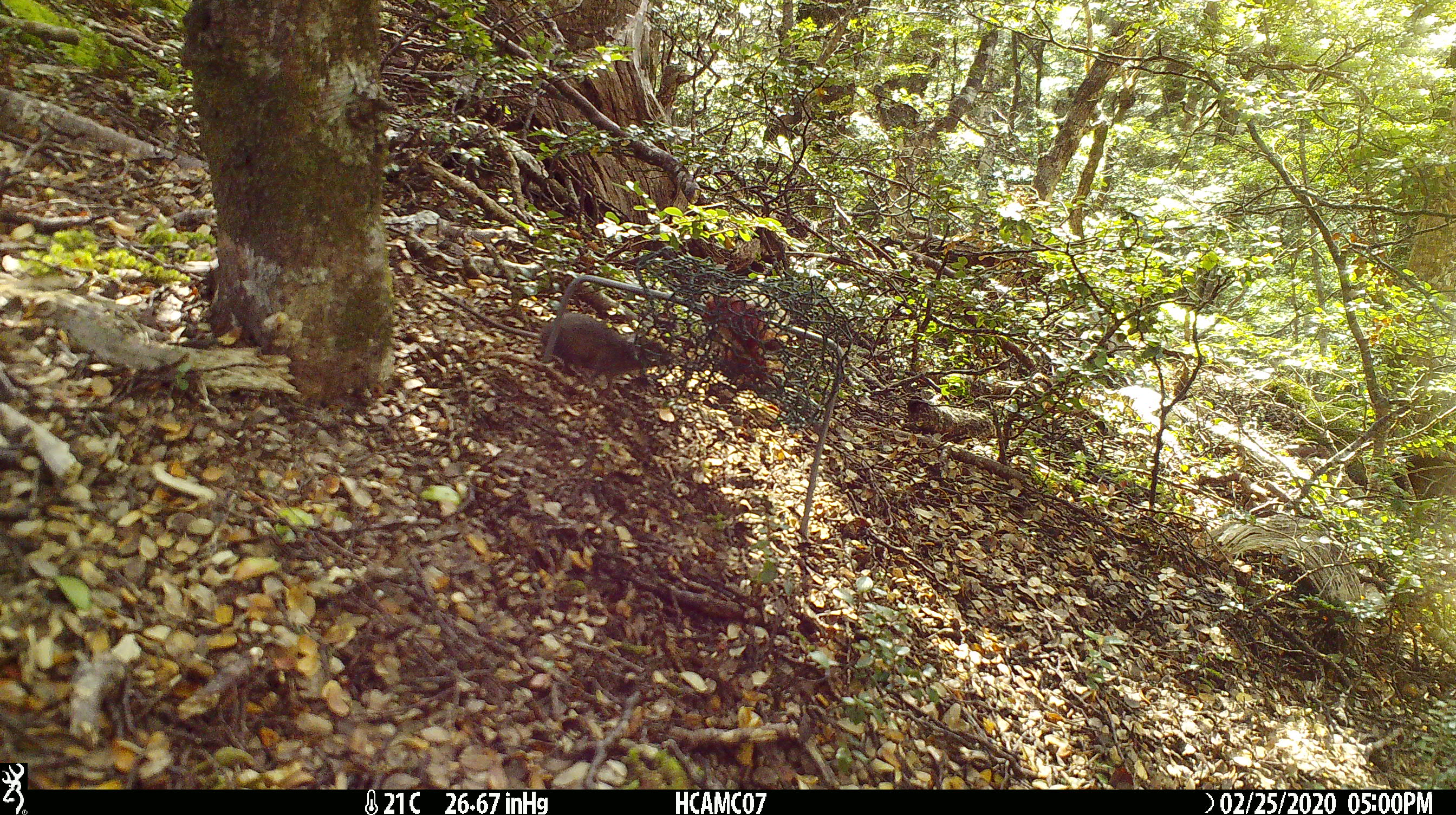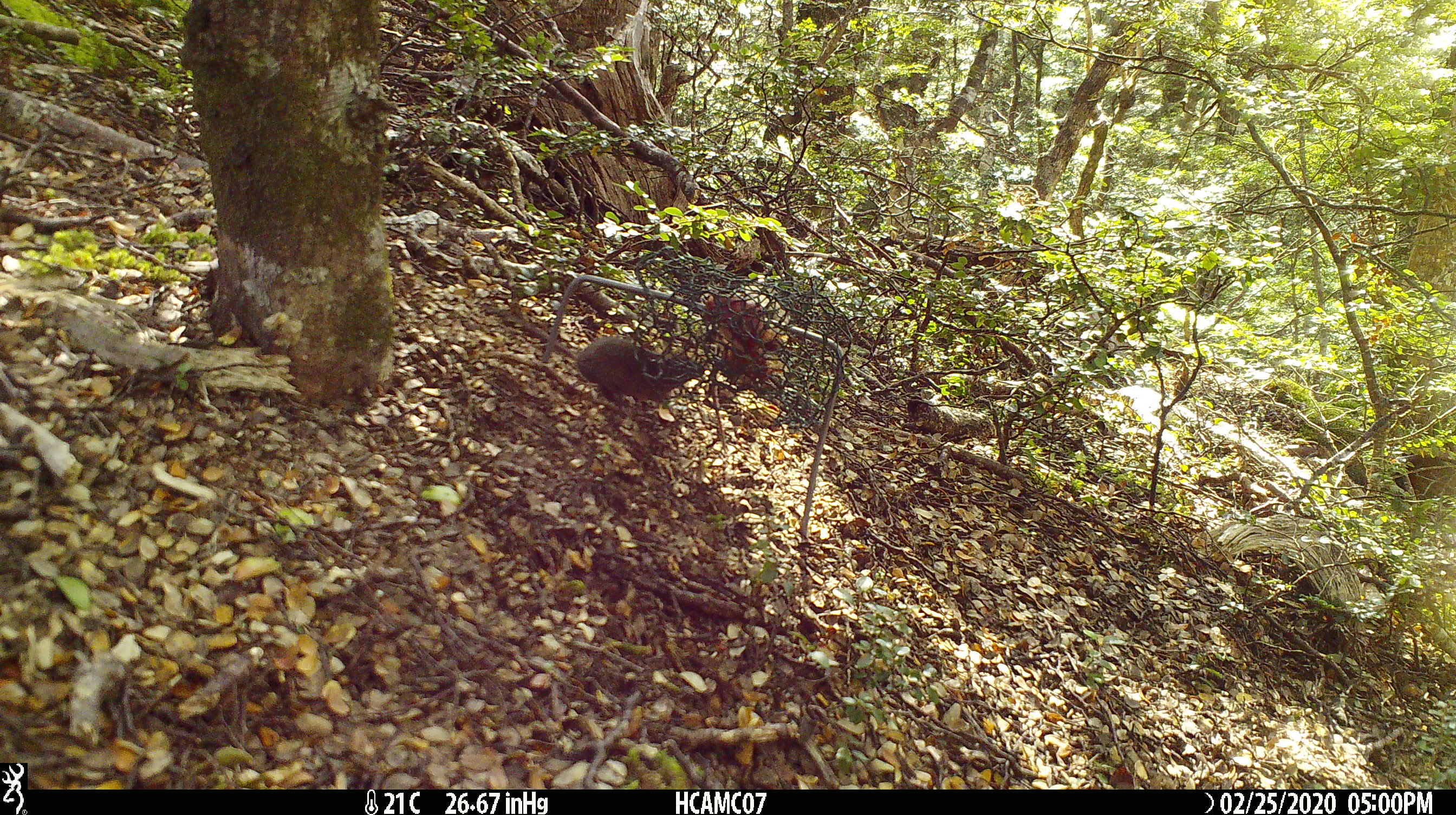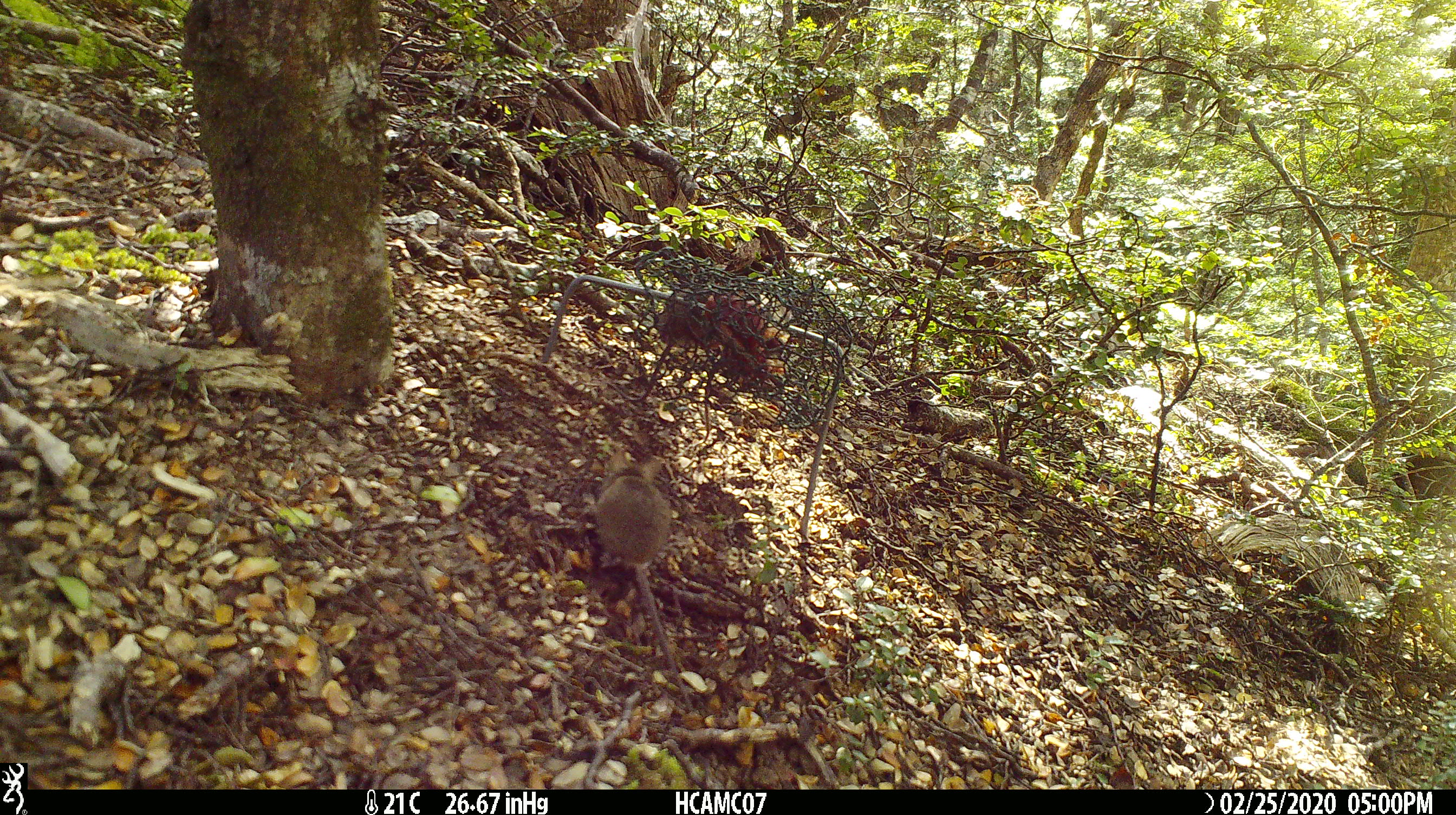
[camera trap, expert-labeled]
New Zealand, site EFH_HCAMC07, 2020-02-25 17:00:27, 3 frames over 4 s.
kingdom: Animalia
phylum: Chordata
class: Mammalia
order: Rodentia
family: Muridae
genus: Mus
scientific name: Mus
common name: mouse